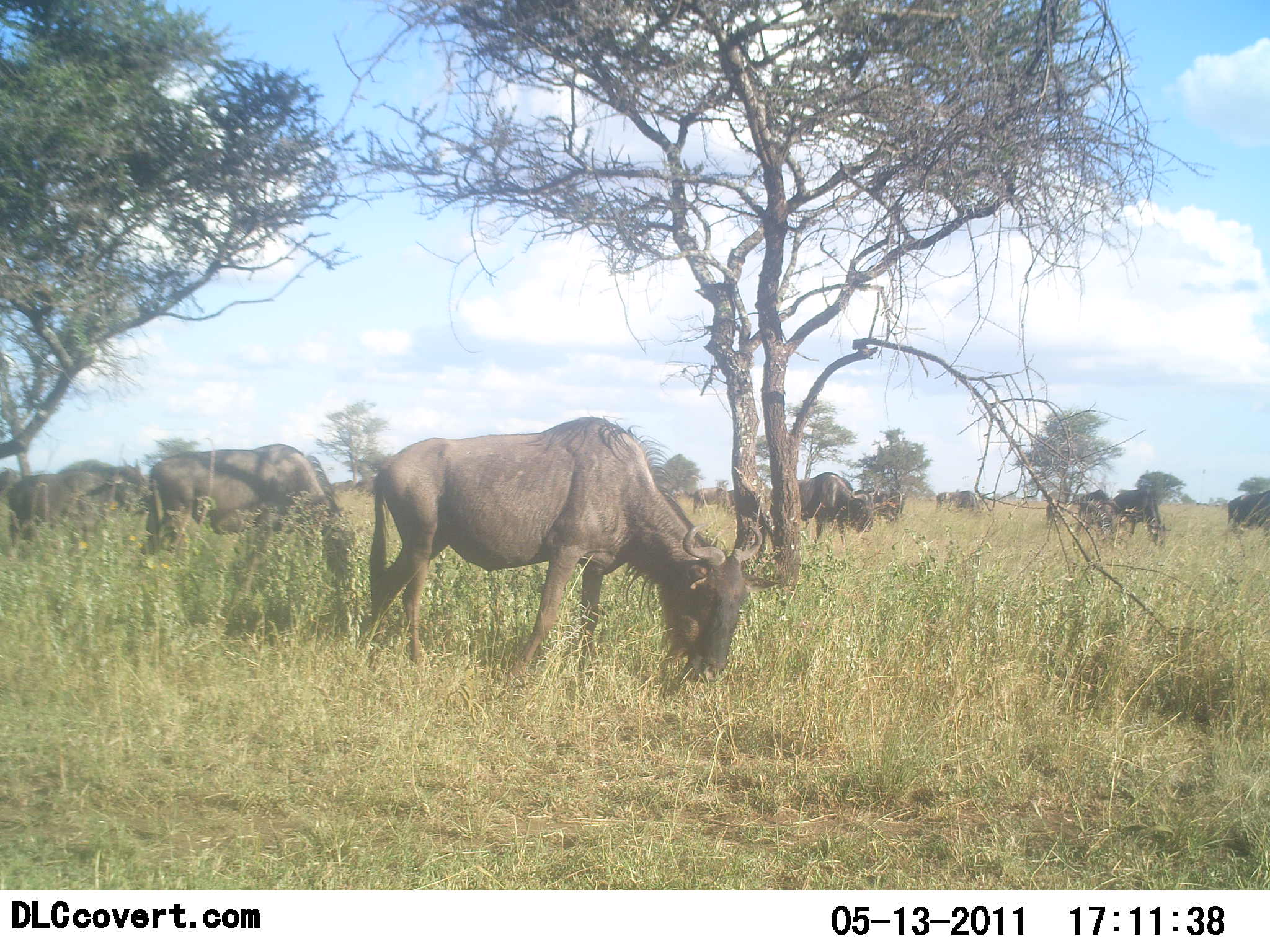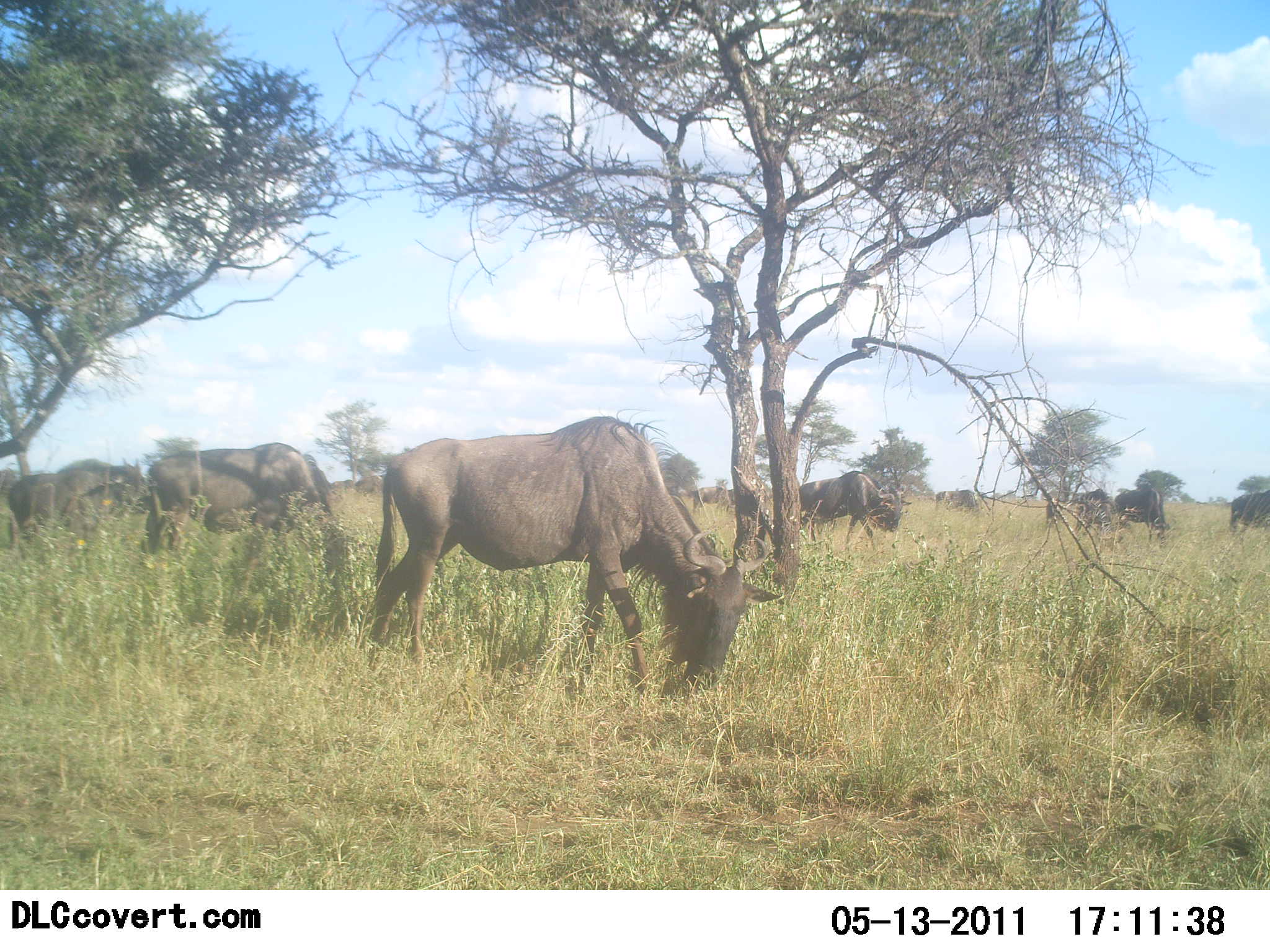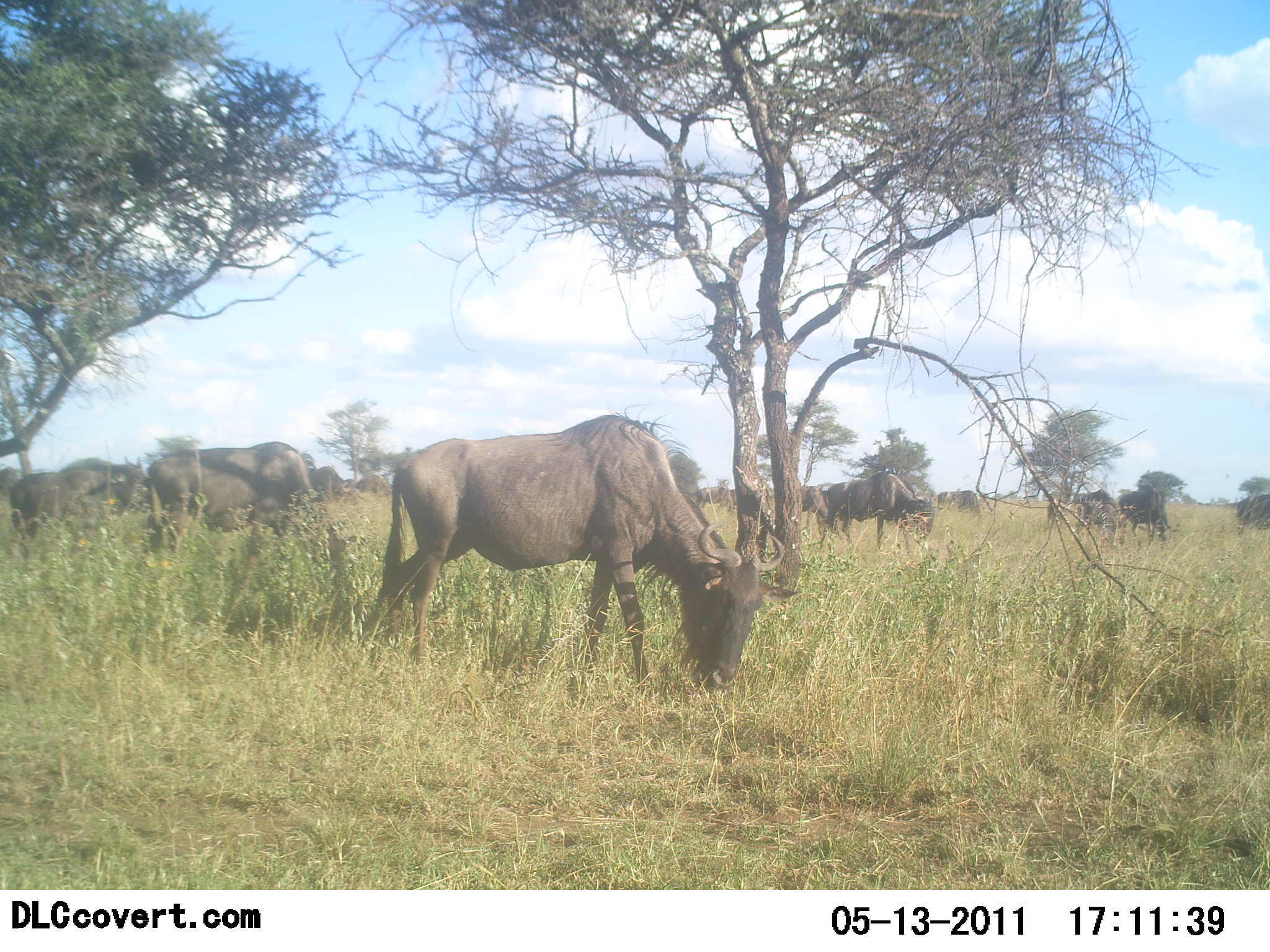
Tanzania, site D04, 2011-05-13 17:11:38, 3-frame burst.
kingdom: Animalia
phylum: Chordata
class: Mammalia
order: Artiodactyla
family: Bovidae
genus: Connochaetes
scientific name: Connochaetes taurinus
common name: blue wildebeest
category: wildebeest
Wildebeest (blue wildebeest) (Connochaetes taurinus), count 11-50. Behavior (volunteer vote fractions): standing 67%, resting 8%, moving 42%, interacting 8%. Young present (vote fraction): 0%. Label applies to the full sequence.